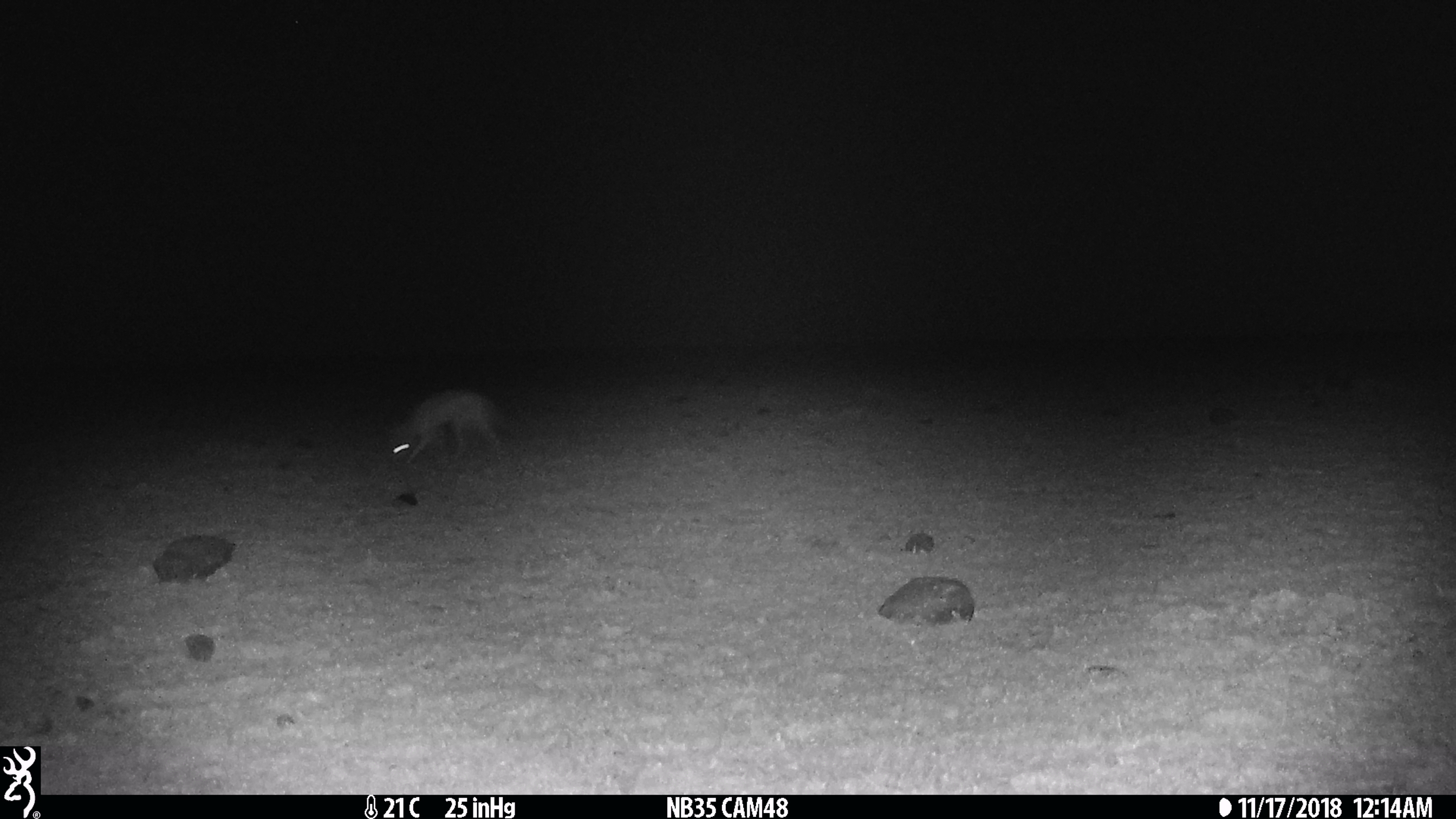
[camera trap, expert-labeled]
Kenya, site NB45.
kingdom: Animalia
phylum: Chordata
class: Mammalia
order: Carnivora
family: Canidae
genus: Lupulella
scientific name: Lupulella mesomelas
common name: black-backed jackal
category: jackal